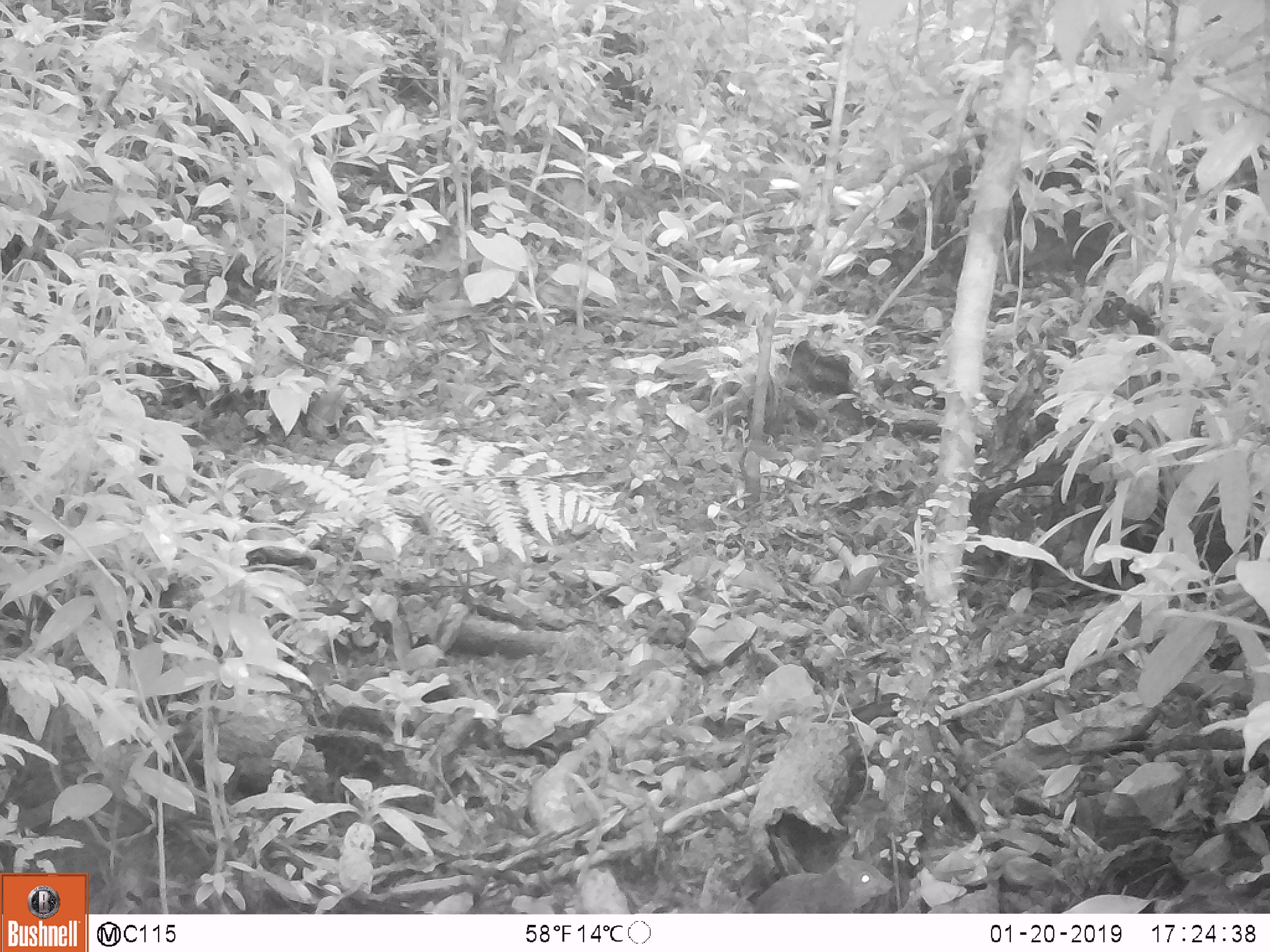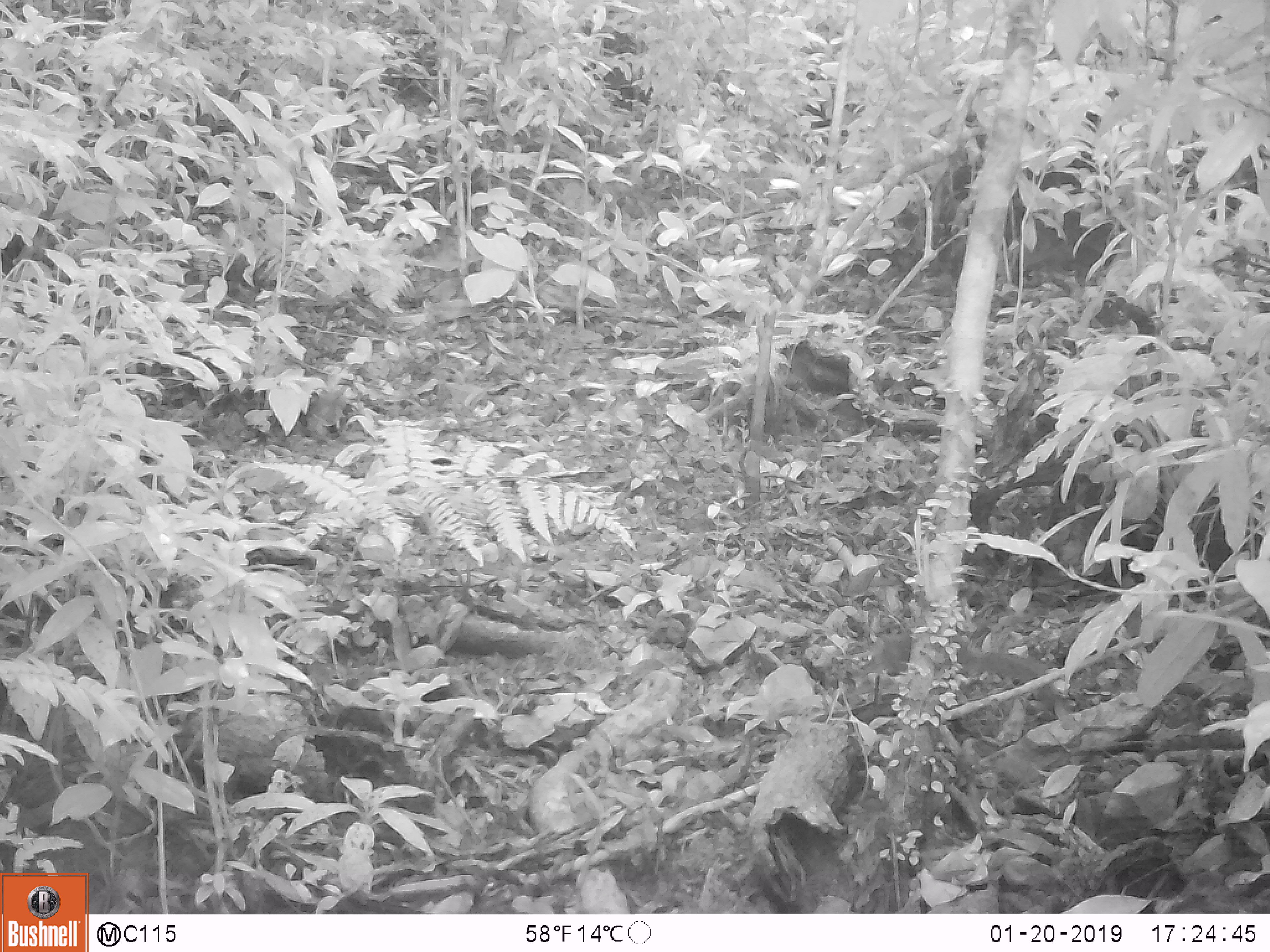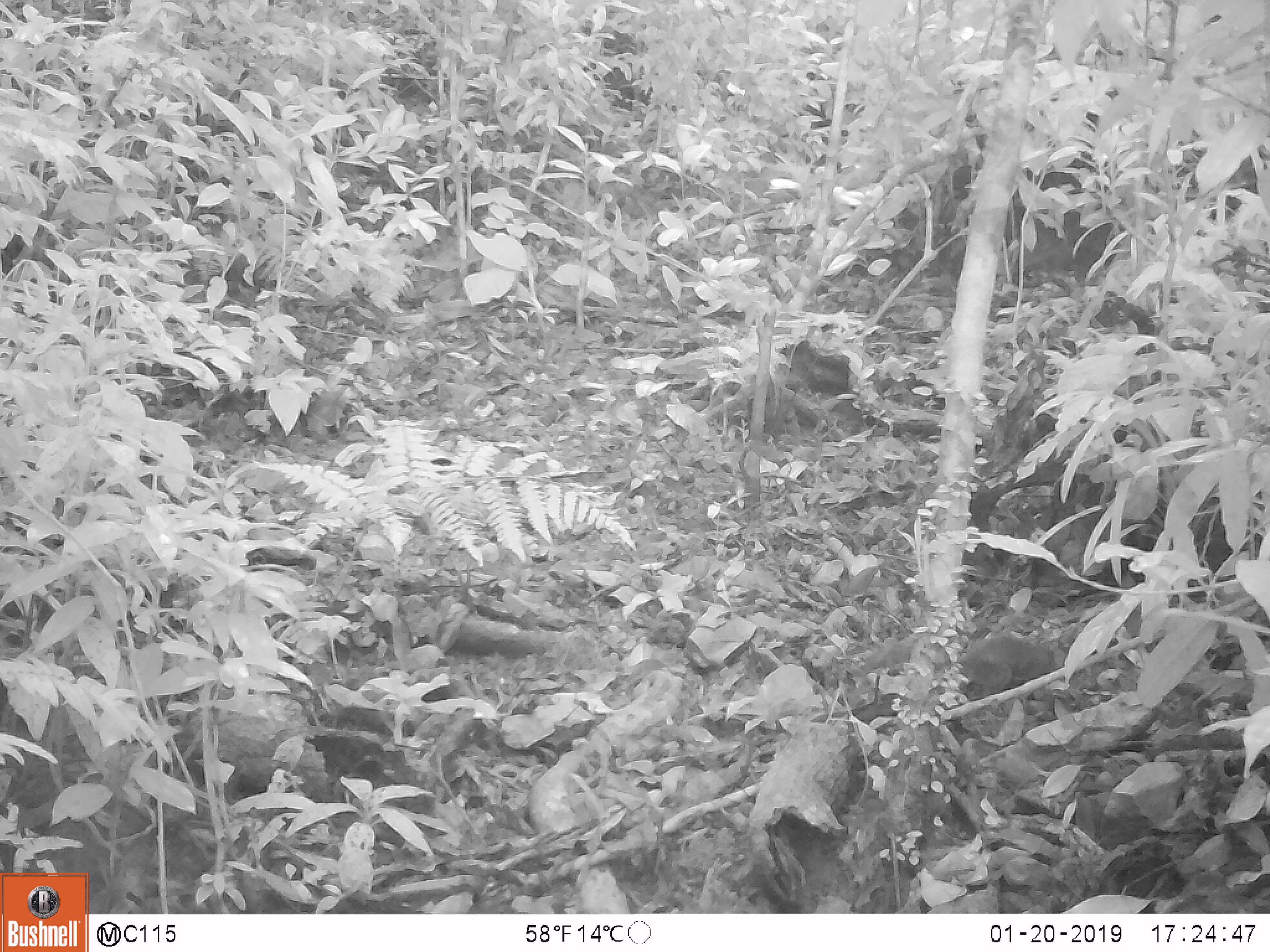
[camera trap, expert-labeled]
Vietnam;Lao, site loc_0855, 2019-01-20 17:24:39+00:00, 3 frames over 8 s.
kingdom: Animalia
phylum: Chordata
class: Mammalia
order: Rodentia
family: Sciuridae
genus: Dremomys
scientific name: Dremomys rufigenis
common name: red-cheeked squirrel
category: red cheeked squirrel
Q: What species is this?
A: Red cheeked squirrel (red-cheeked squirrel) (Dremomys rufigenis).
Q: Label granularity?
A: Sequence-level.